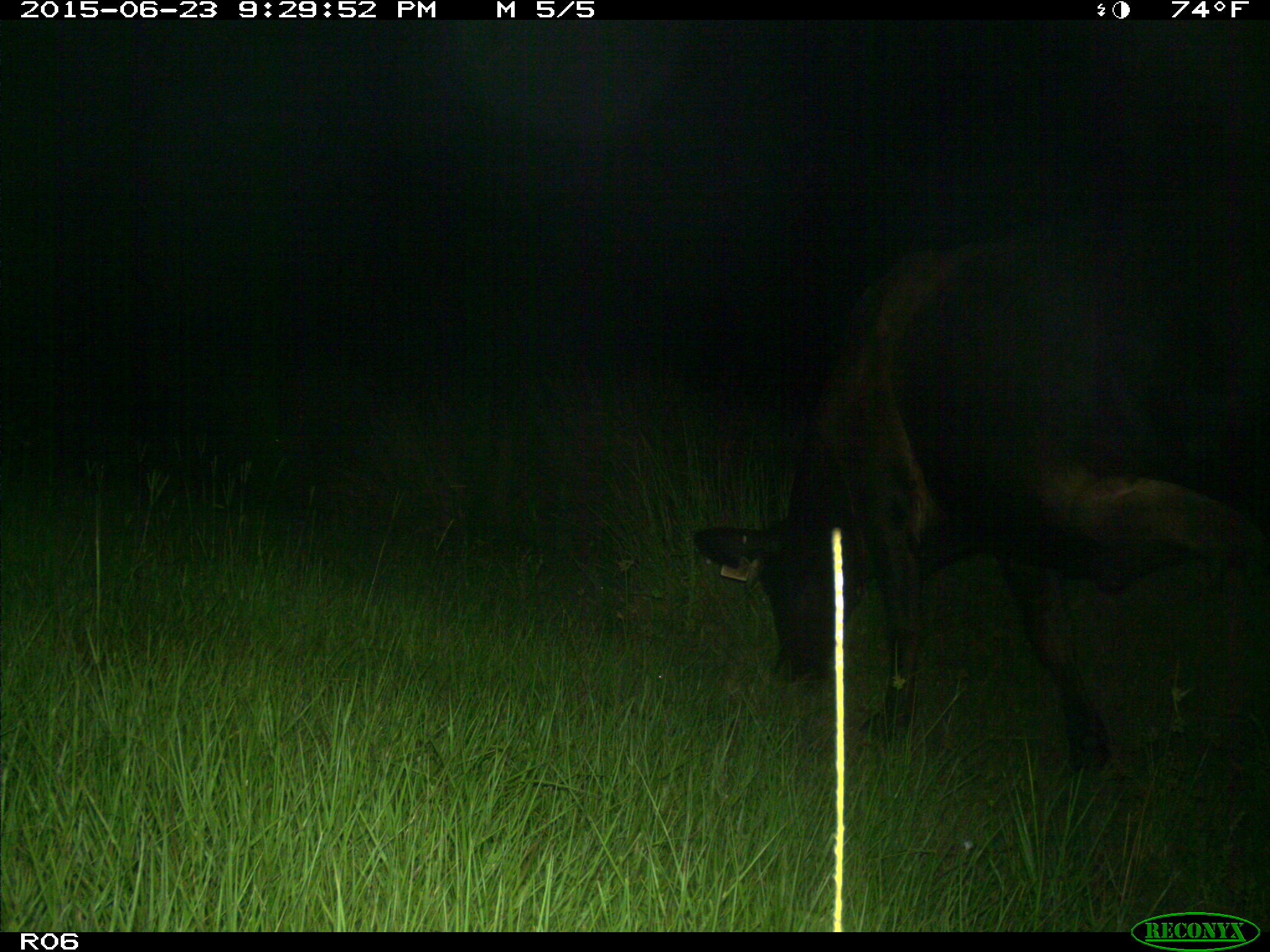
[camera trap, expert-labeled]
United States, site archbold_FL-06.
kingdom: Animalia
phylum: Chordata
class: Mammalia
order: Artiodactyla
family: Bovidae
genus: Bos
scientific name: Bos taurus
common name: domestic cow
Bos taurus (domestic cow).